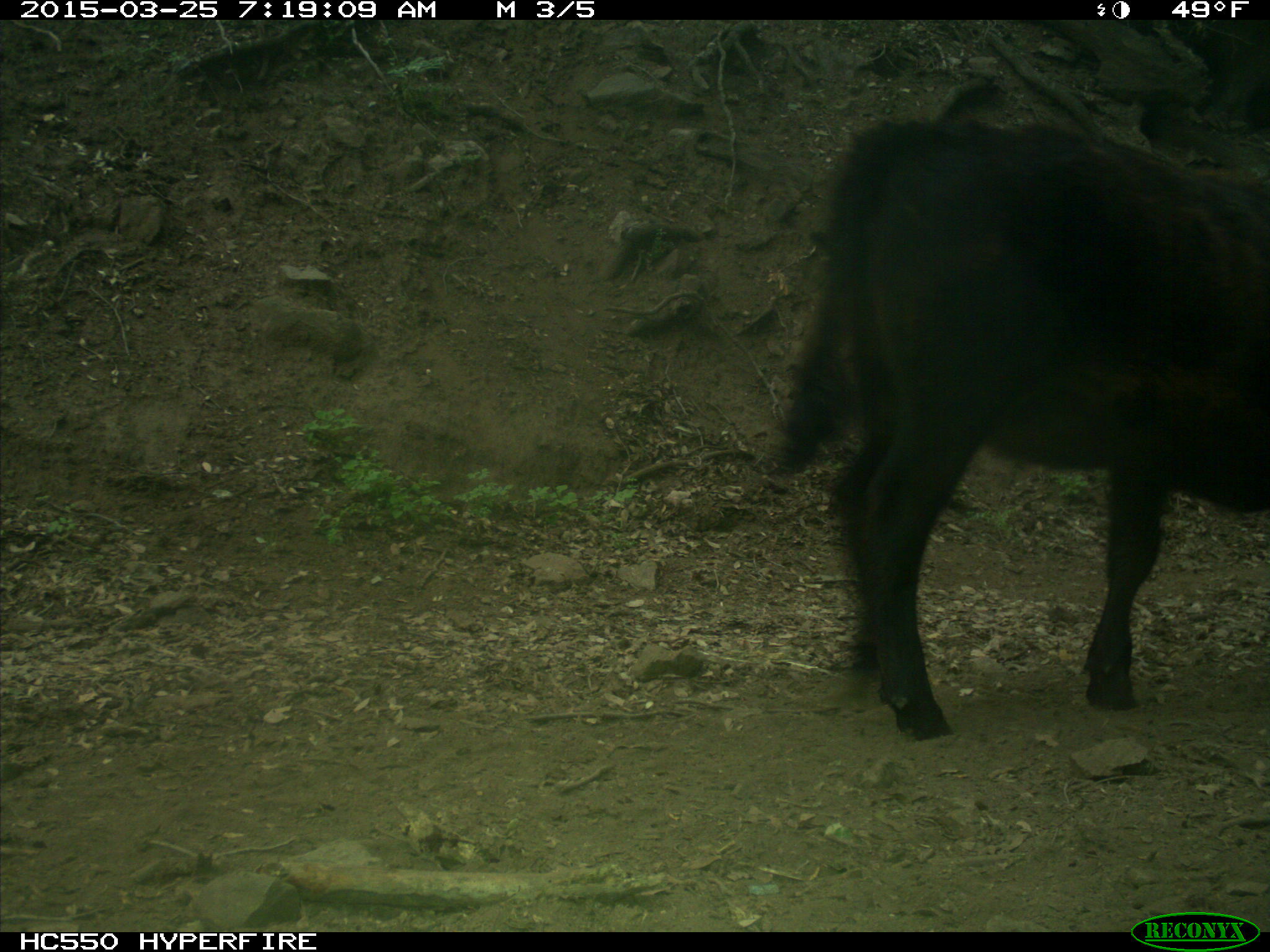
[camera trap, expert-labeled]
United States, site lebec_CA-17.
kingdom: Animalia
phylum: Chordata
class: Mammalia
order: Artiodactyla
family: Bovidae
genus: Bos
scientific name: Bos taurus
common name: domestic cow